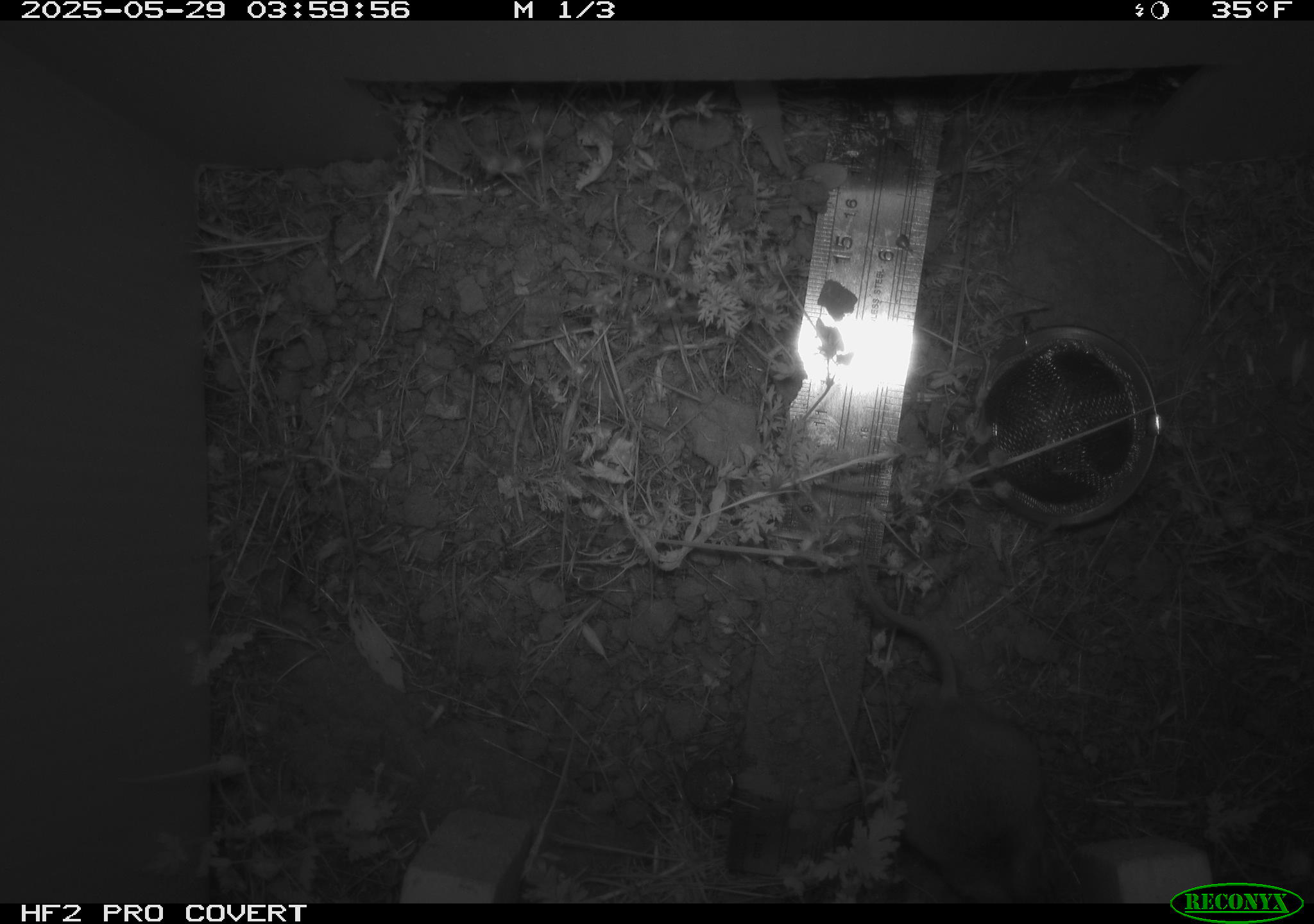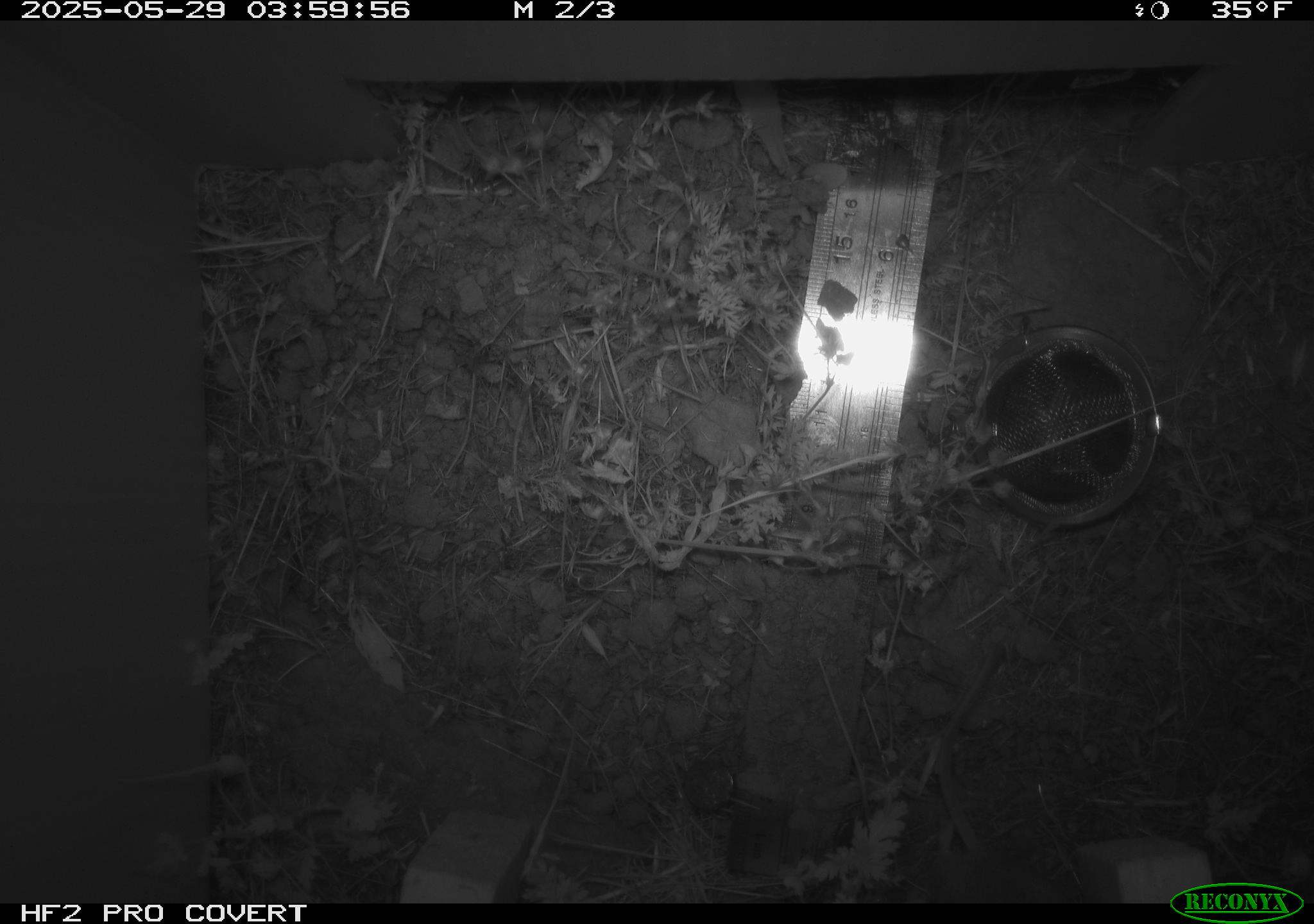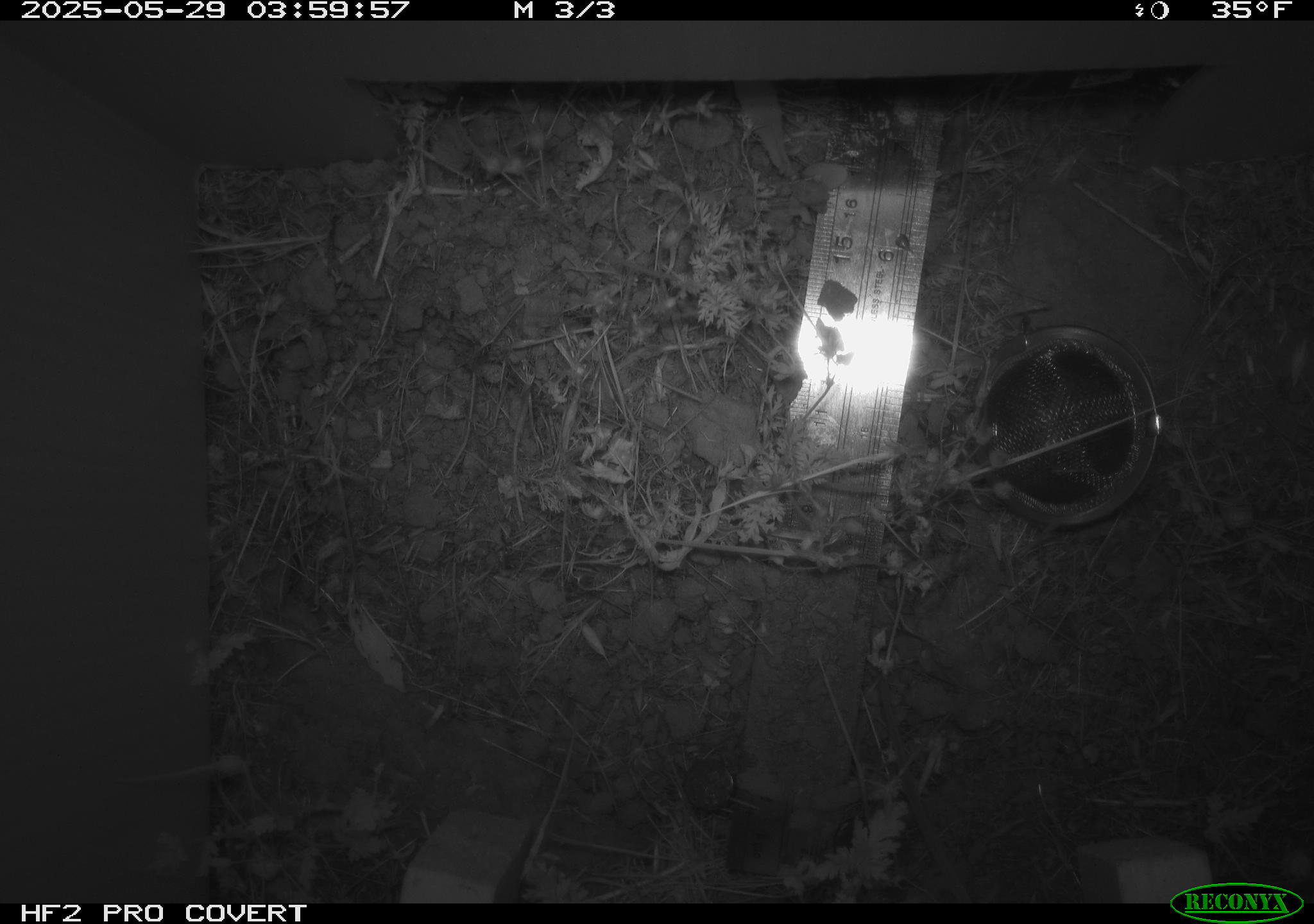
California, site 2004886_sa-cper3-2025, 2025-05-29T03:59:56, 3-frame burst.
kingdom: Animalia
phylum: Chordata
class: Mammalia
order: Rodentia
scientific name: Rodentia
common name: rodent